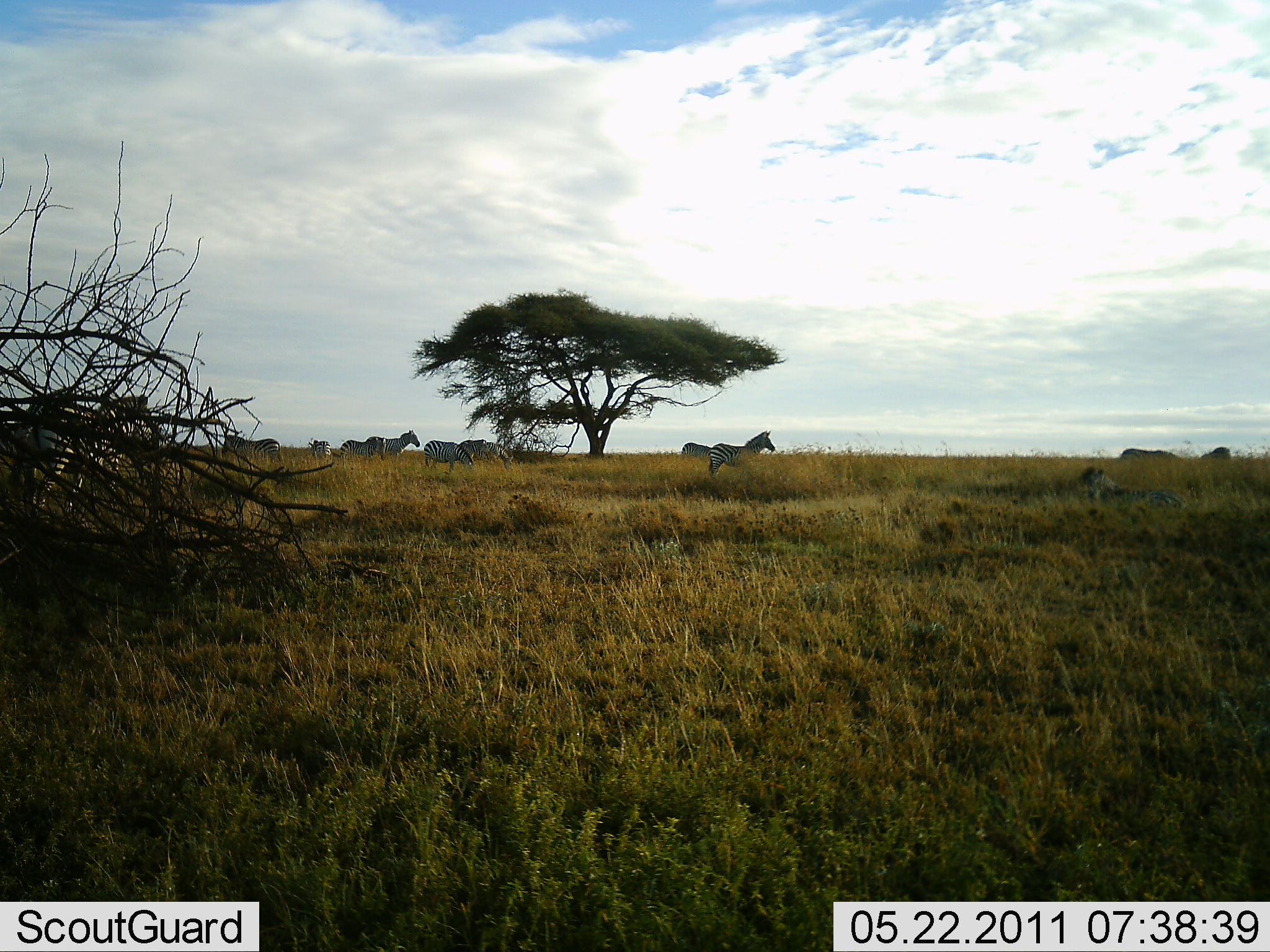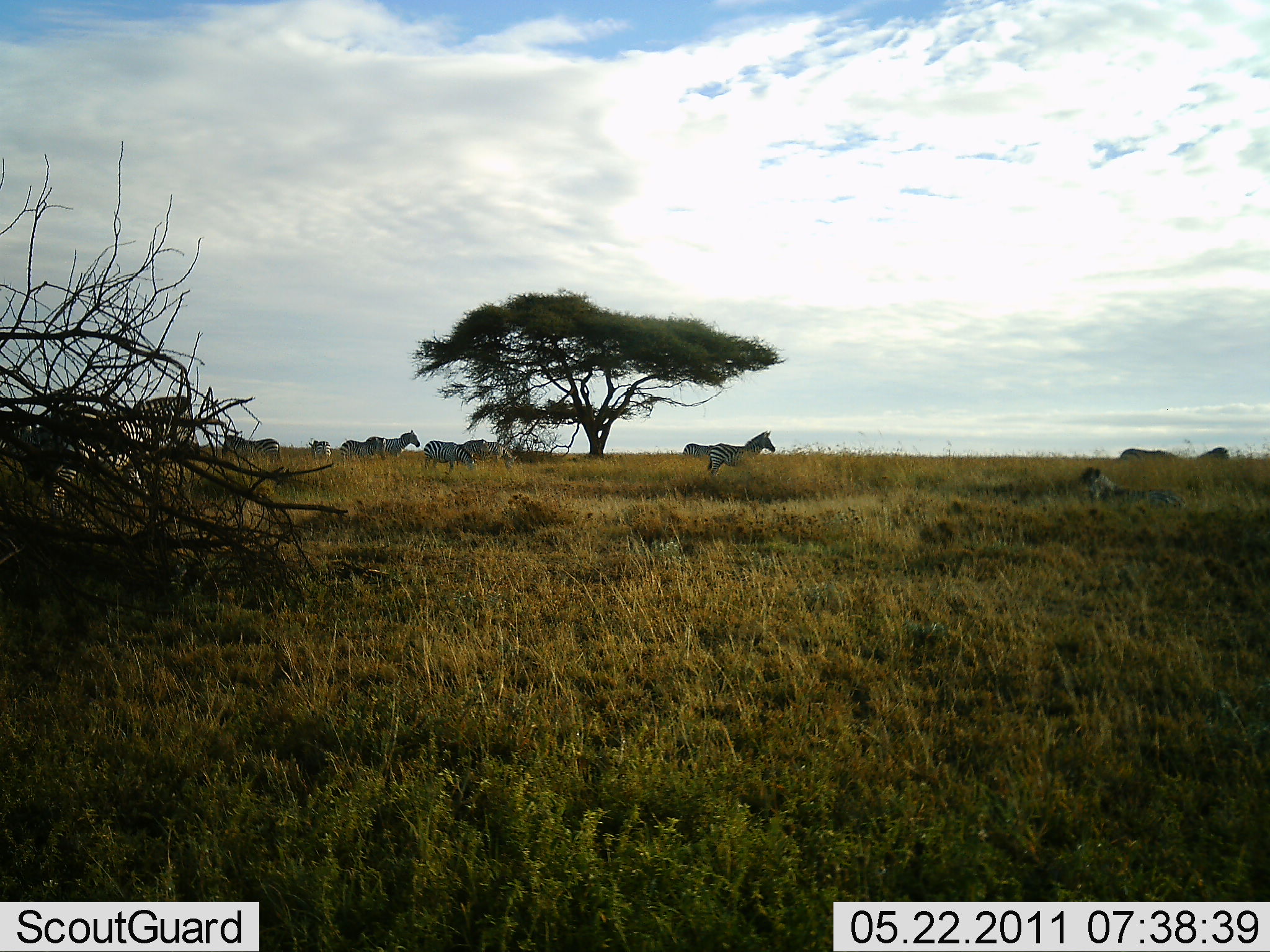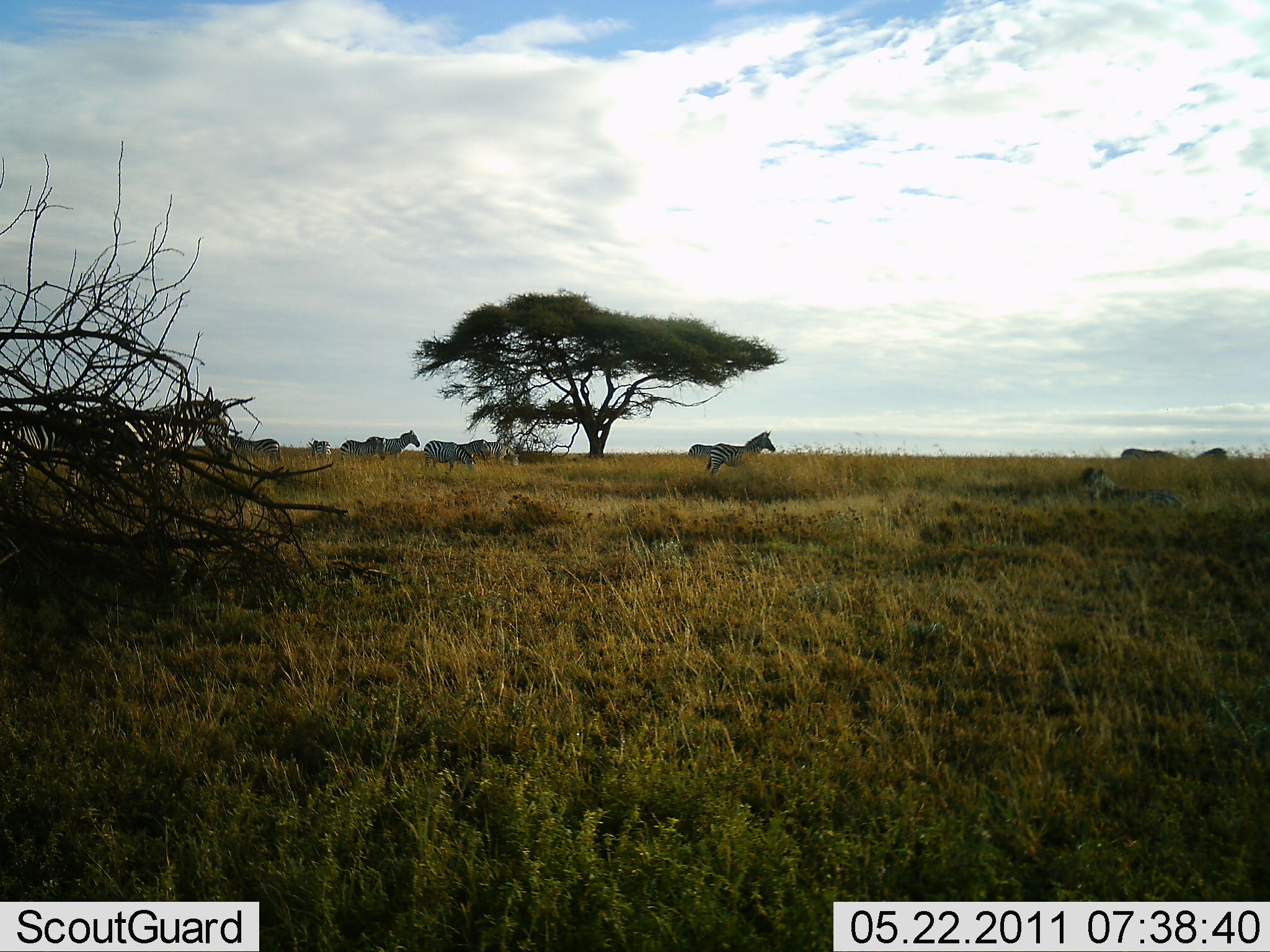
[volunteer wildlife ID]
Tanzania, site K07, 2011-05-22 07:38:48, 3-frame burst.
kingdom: Animalia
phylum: Chordata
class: Mammalia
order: Perissodactyla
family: Equidae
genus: Equus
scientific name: Equus quagga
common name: plains zebra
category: zebra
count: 8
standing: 43%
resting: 14%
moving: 79%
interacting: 0%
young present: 0%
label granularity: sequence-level